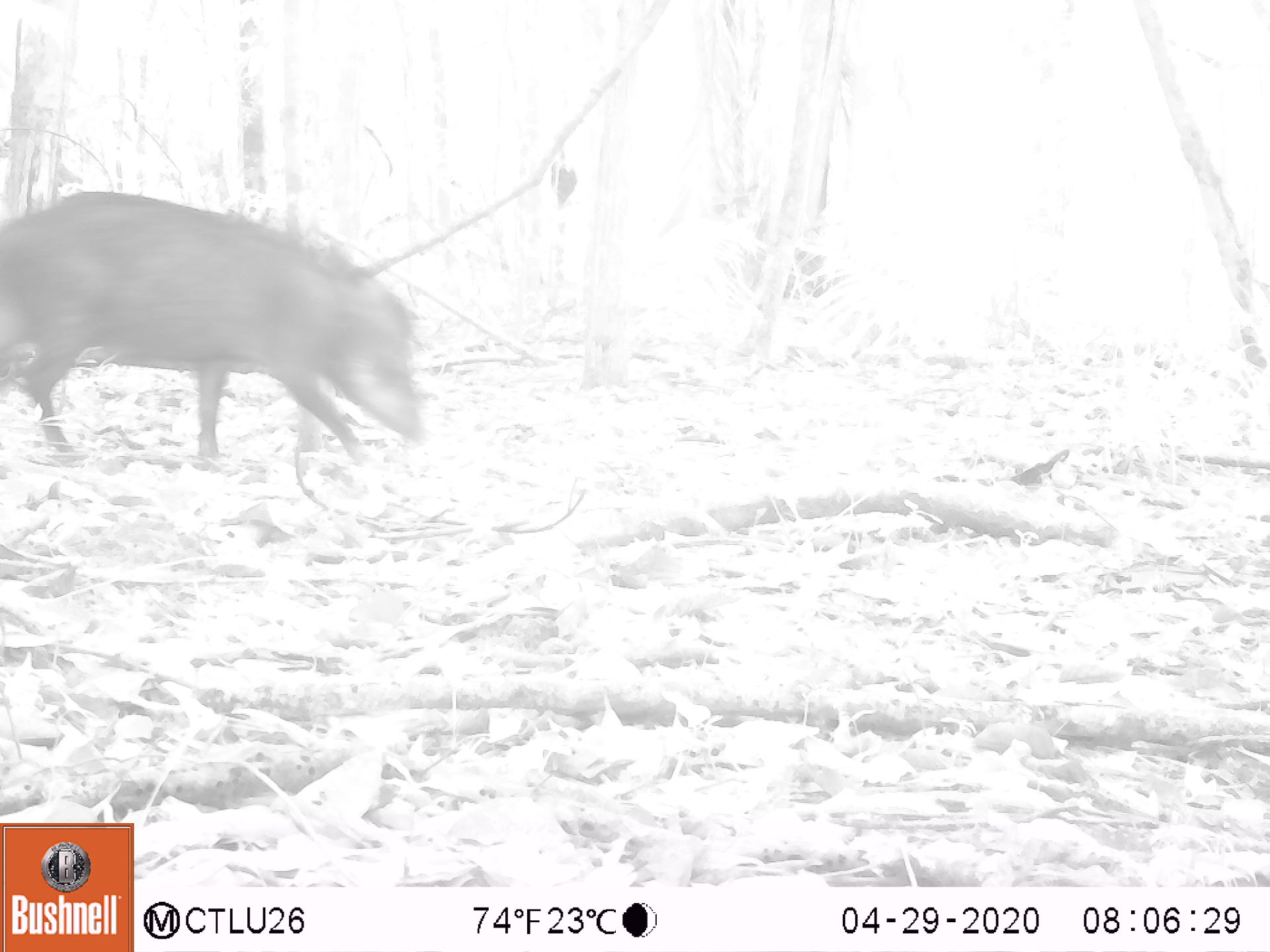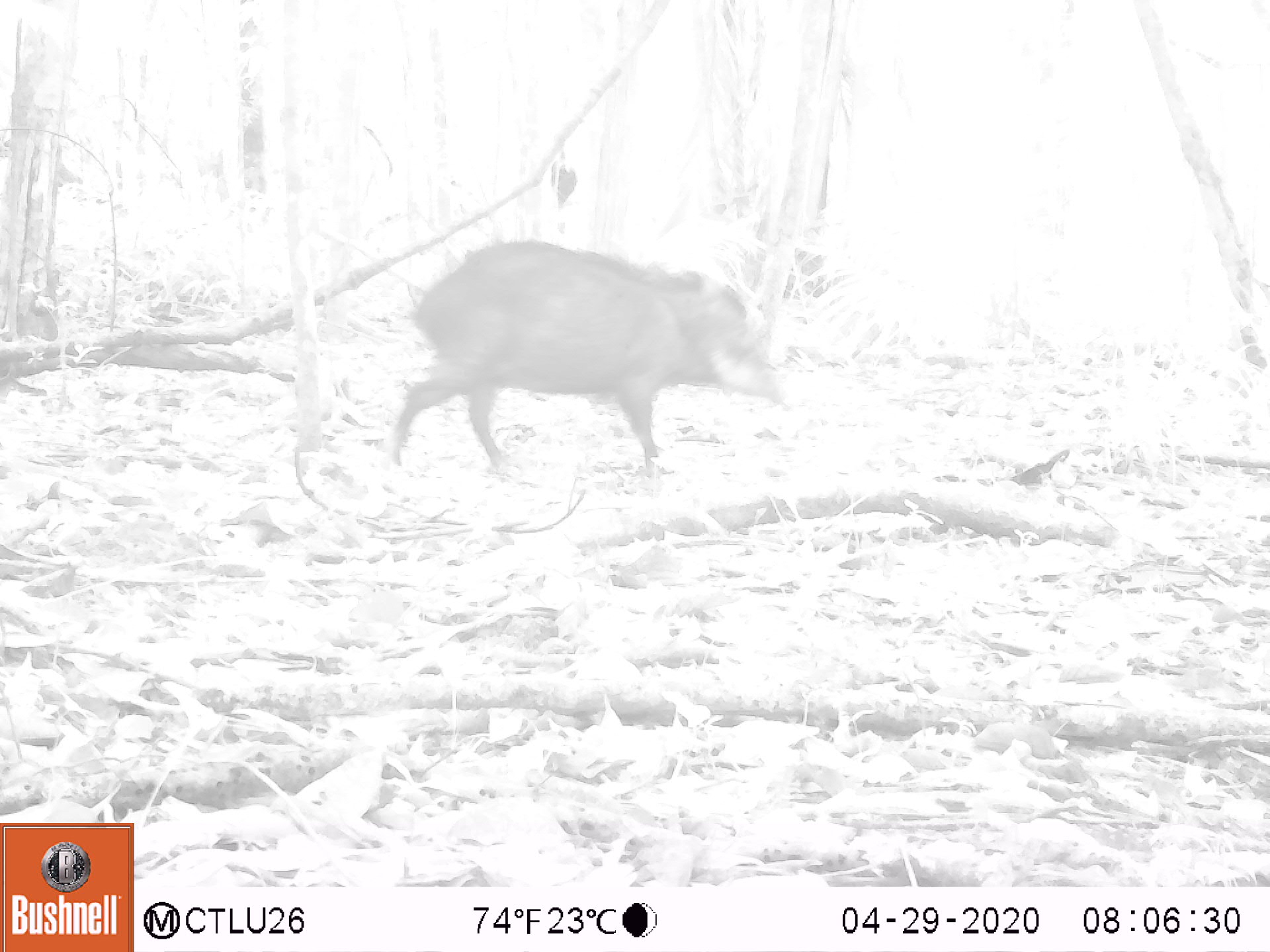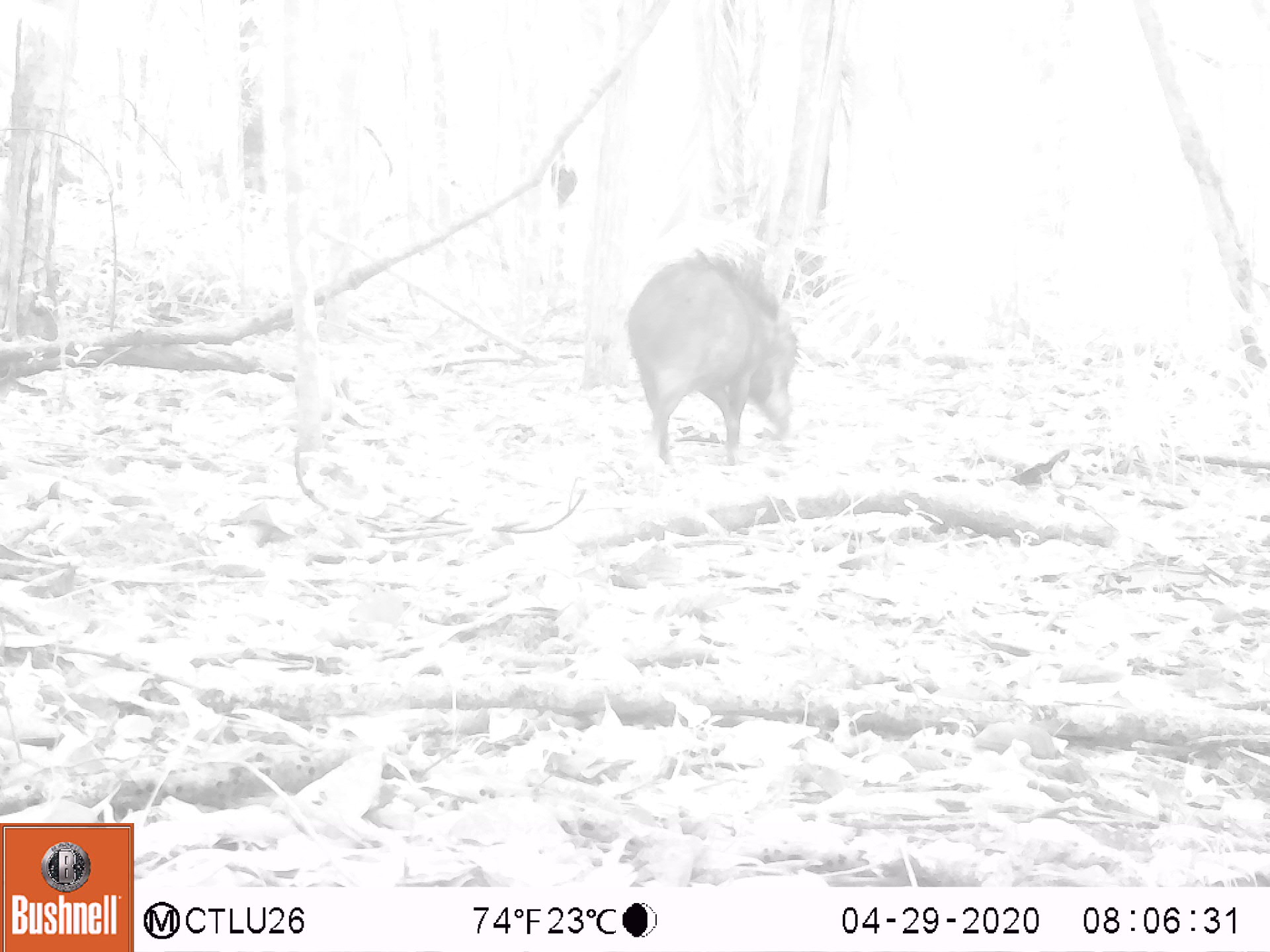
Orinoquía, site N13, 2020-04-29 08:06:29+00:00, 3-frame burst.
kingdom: Animalia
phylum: Chordata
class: Mammalia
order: Artiodactyla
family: Tayassuidae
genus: Pecari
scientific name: Pecari tajacu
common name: collared peccary